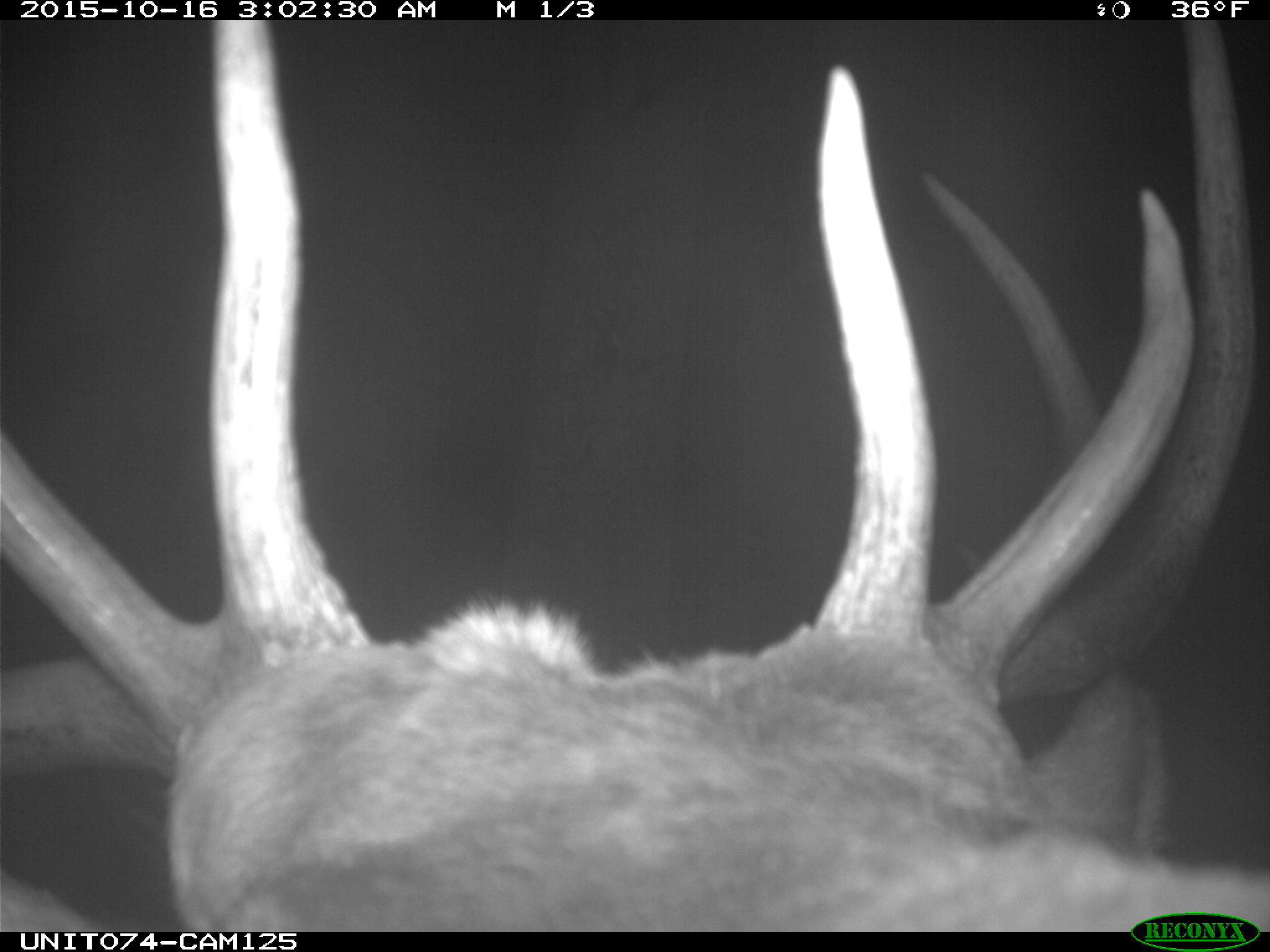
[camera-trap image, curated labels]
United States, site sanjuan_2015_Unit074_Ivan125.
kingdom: Animalia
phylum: Chordata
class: Mammalia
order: Artiodactyla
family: Cervidae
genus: Cervus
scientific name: Cervus elaphus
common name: red deer